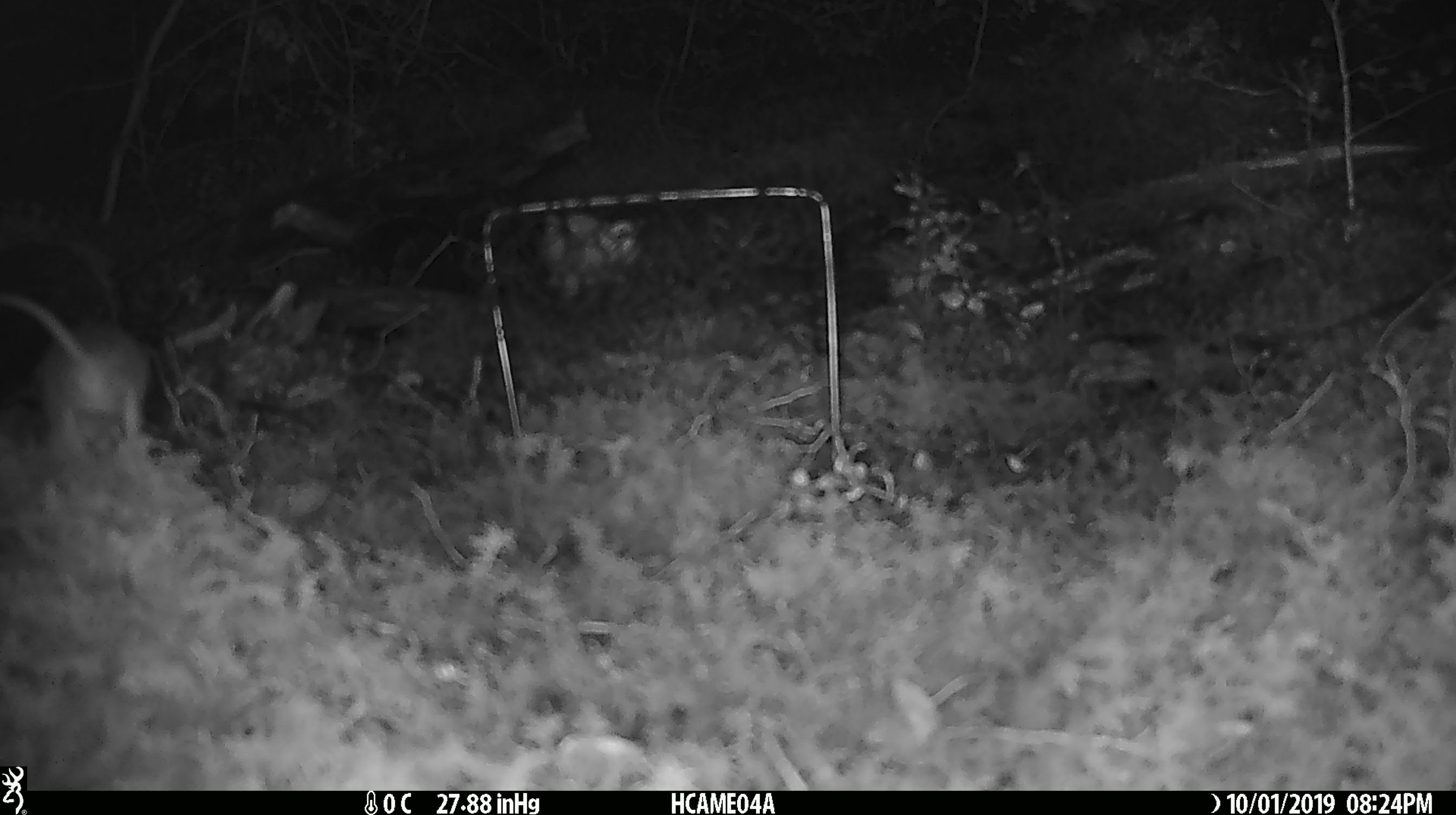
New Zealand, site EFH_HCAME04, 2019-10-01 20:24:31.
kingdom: Animalia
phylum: Chordata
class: Mammalia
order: Rodentia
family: Muridae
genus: Mus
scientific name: Mus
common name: mouse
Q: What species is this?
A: Mouse (Mus).